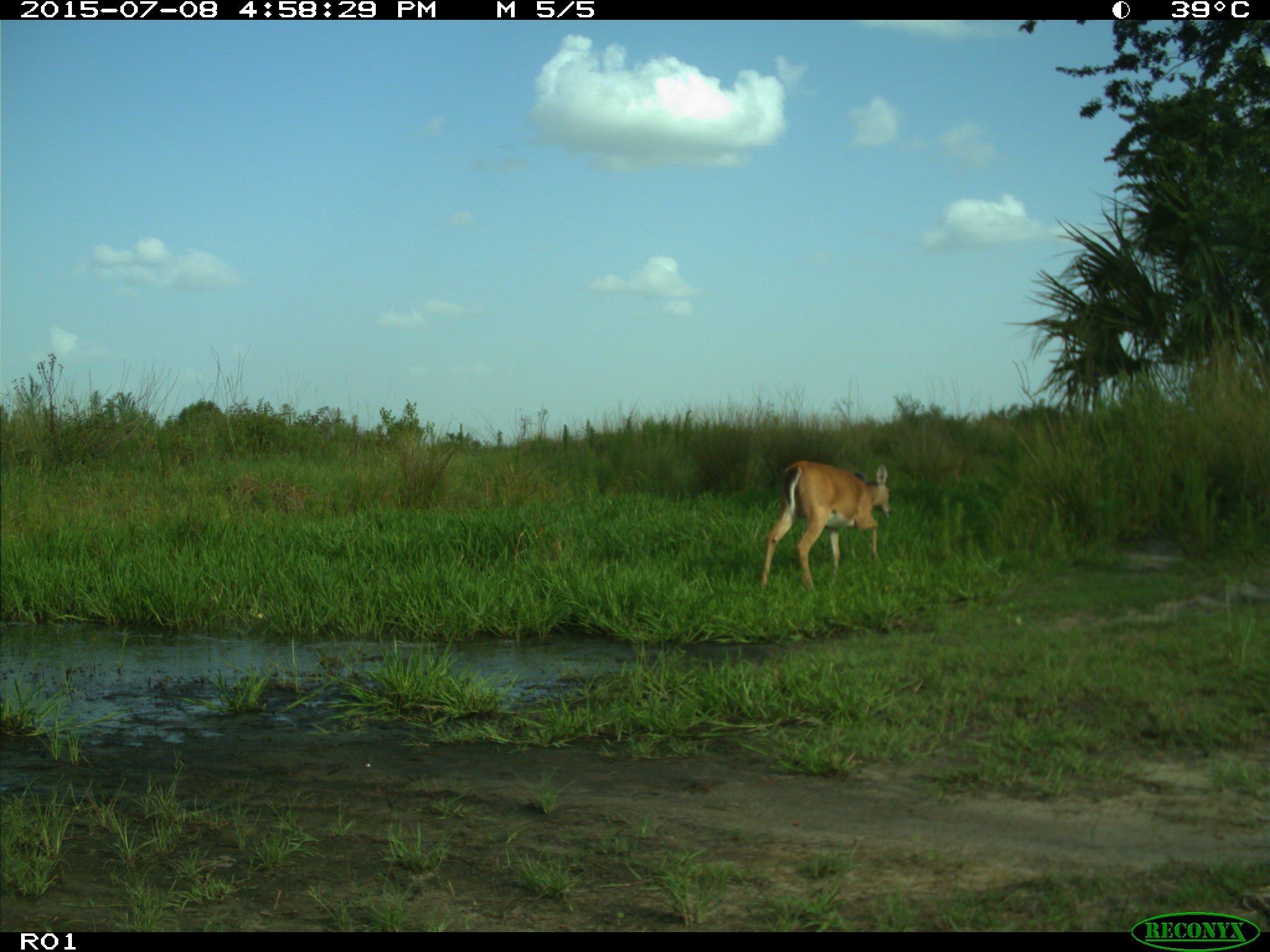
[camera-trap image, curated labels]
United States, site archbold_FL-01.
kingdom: Animalia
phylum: Chordata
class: Mammalia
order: Artiodactyla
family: Cervidae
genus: Odocoileus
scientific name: Odocoileus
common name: deer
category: unidentified deer